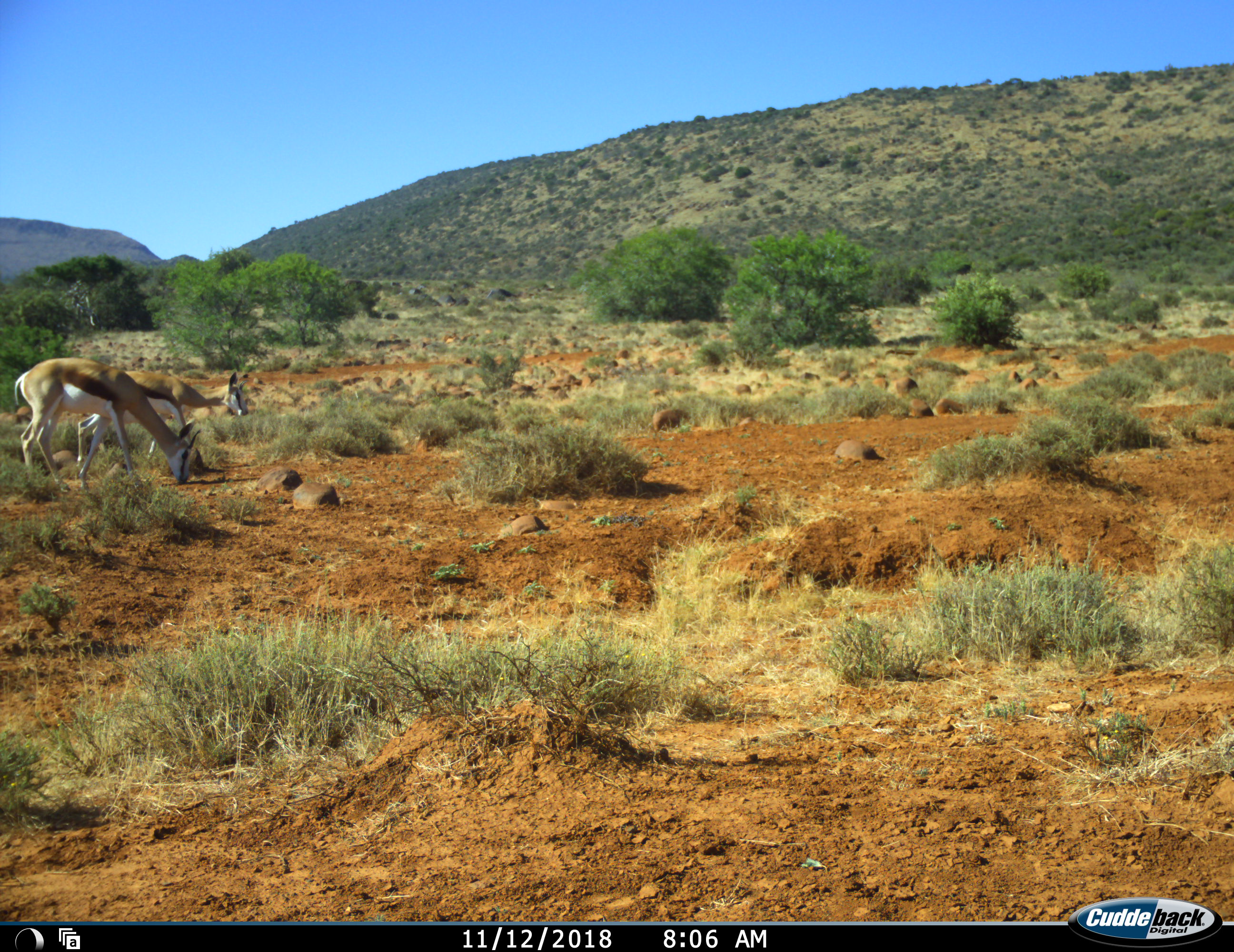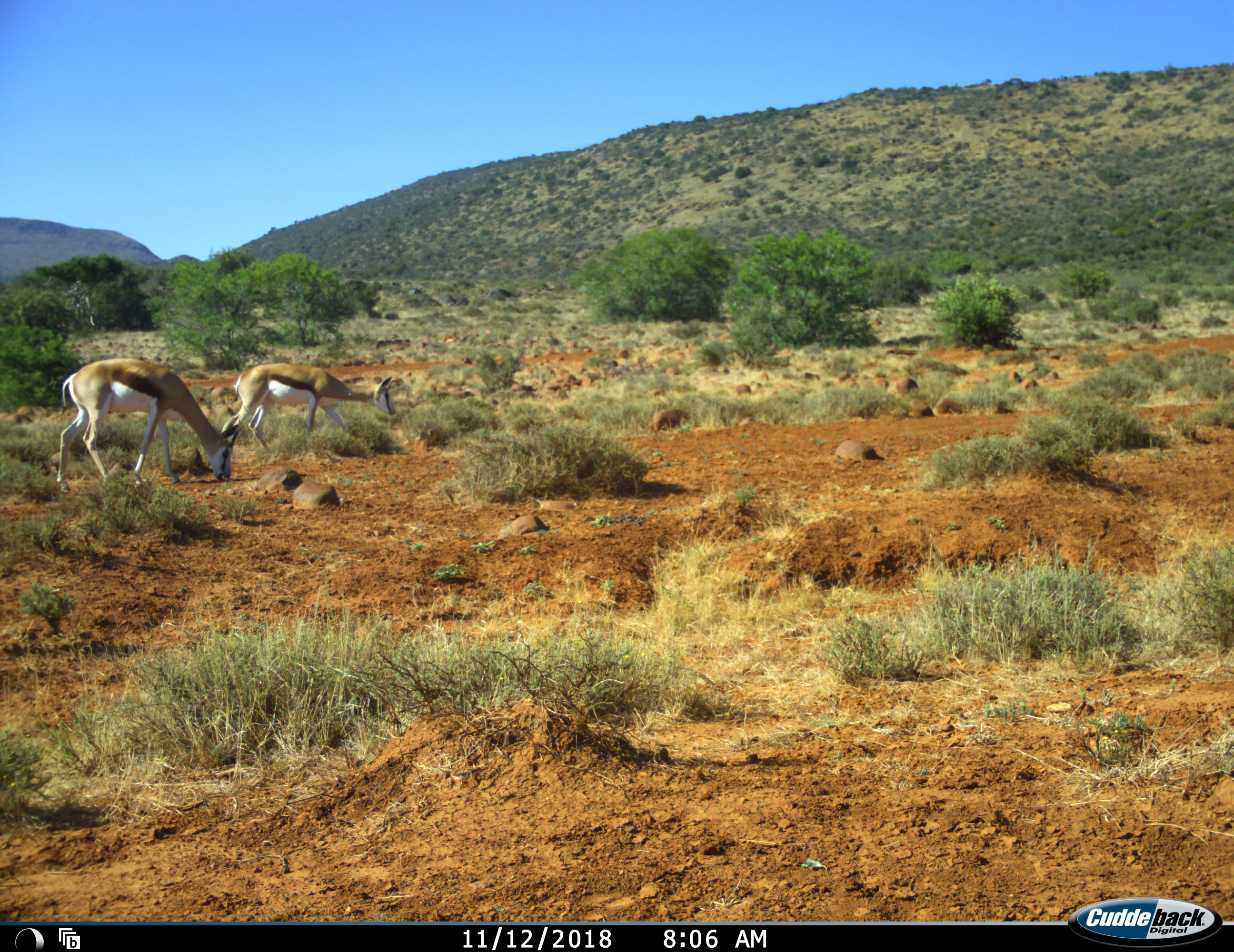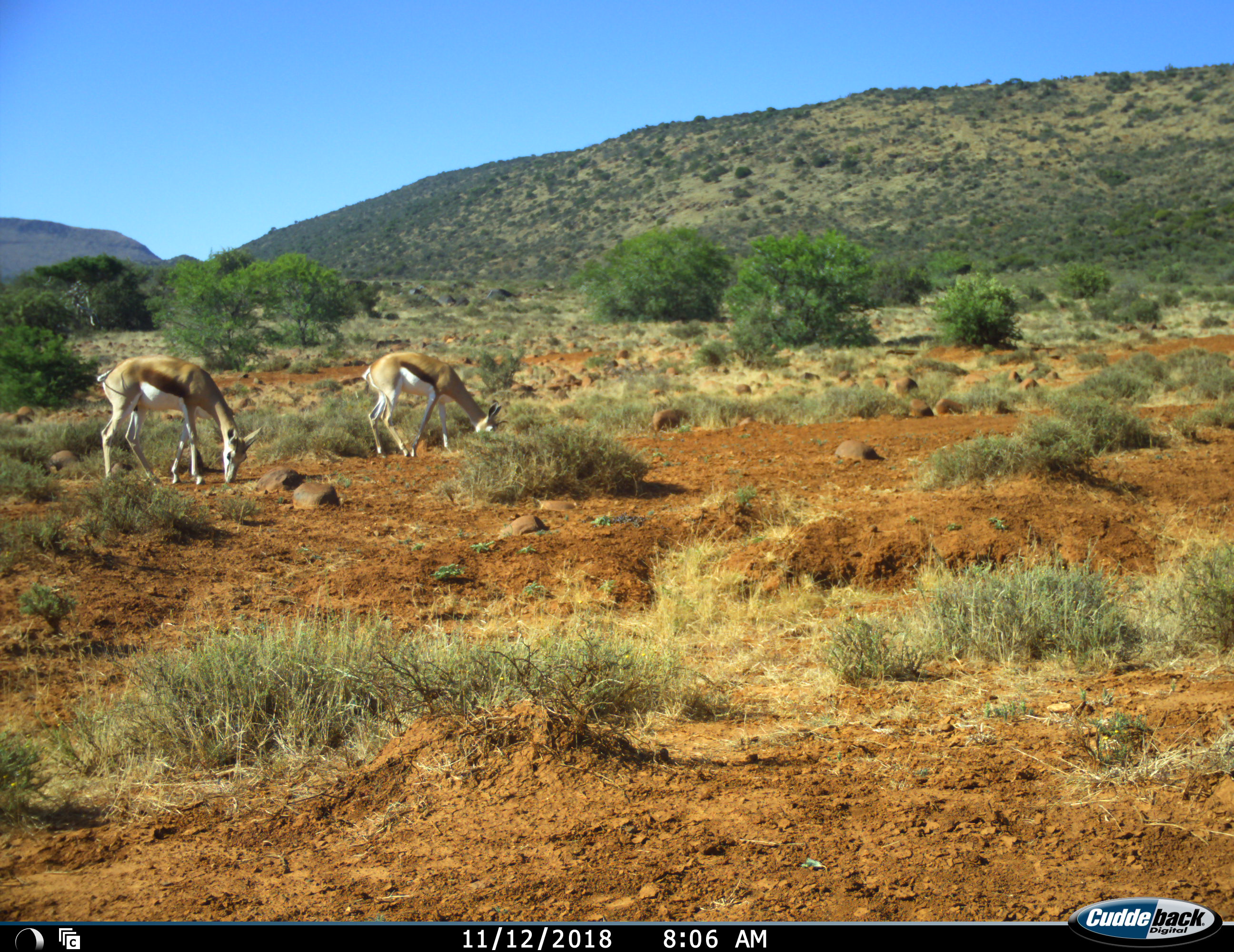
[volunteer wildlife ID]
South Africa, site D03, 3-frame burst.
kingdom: Animalia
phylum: Chordata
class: Mammalia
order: Artiodactyla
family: Bovidae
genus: Antidorcas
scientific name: Antidorcas marsupialis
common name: springbok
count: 2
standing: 0%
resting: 0%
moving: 70%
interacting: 0%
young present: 10%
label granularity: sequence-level